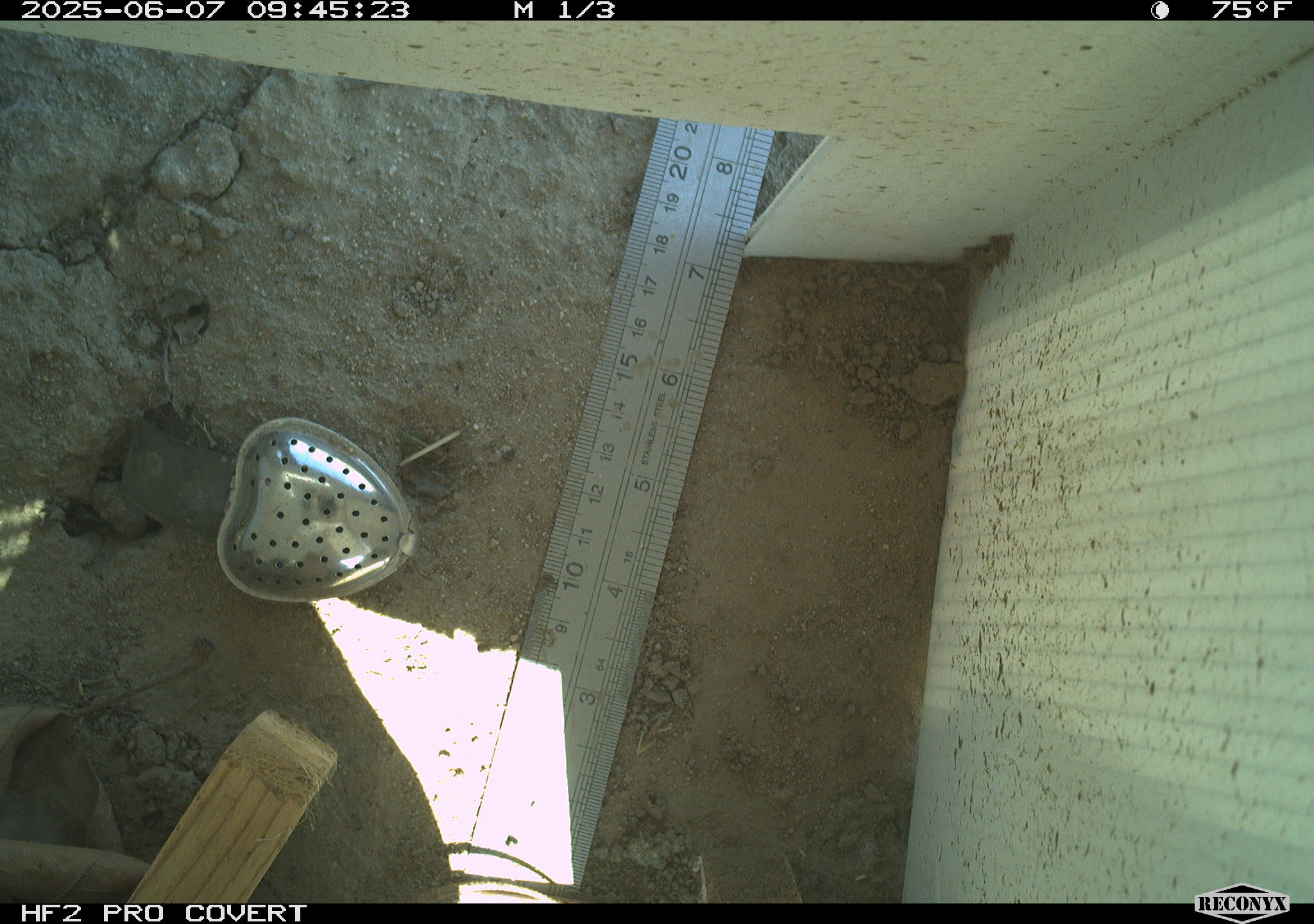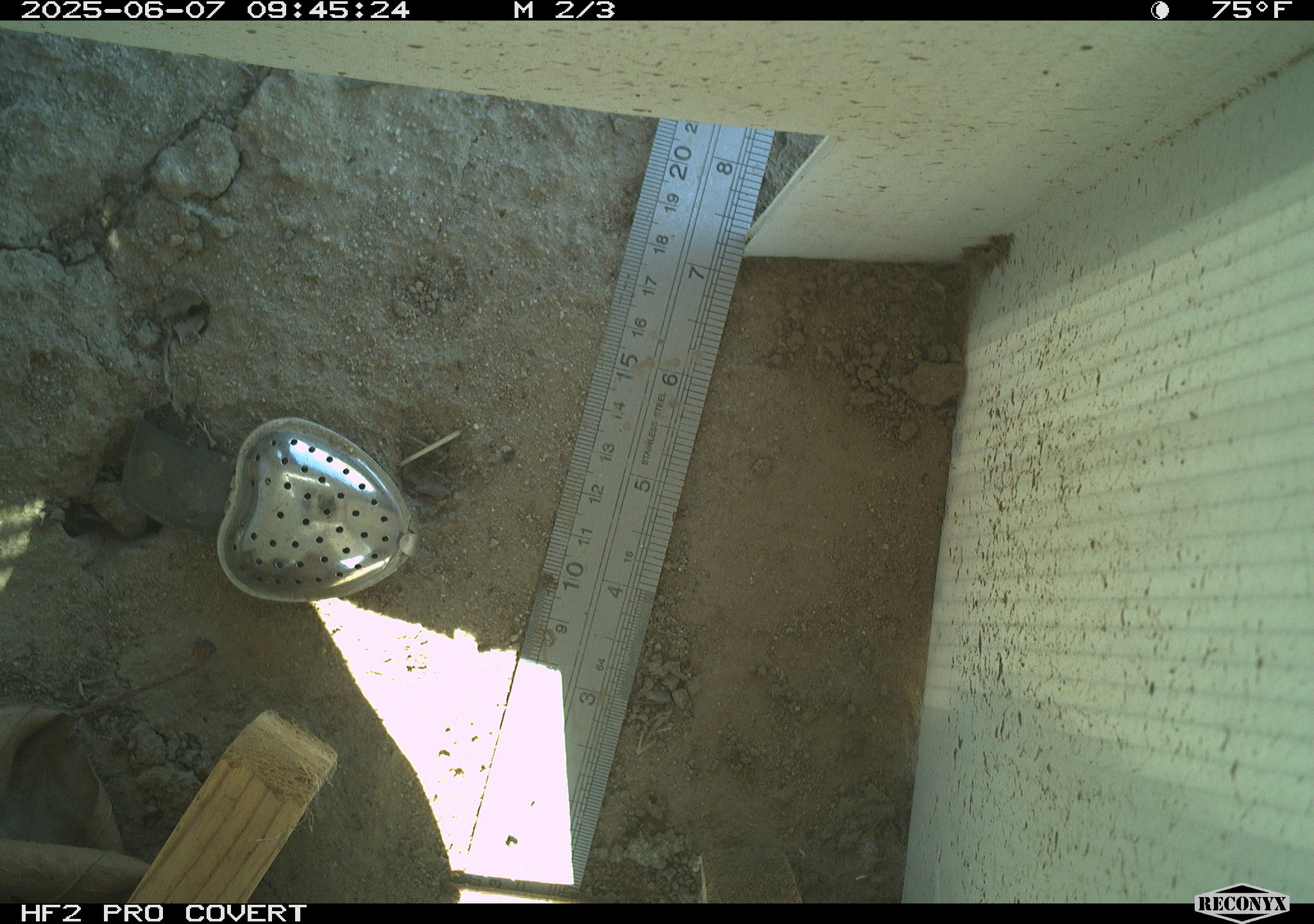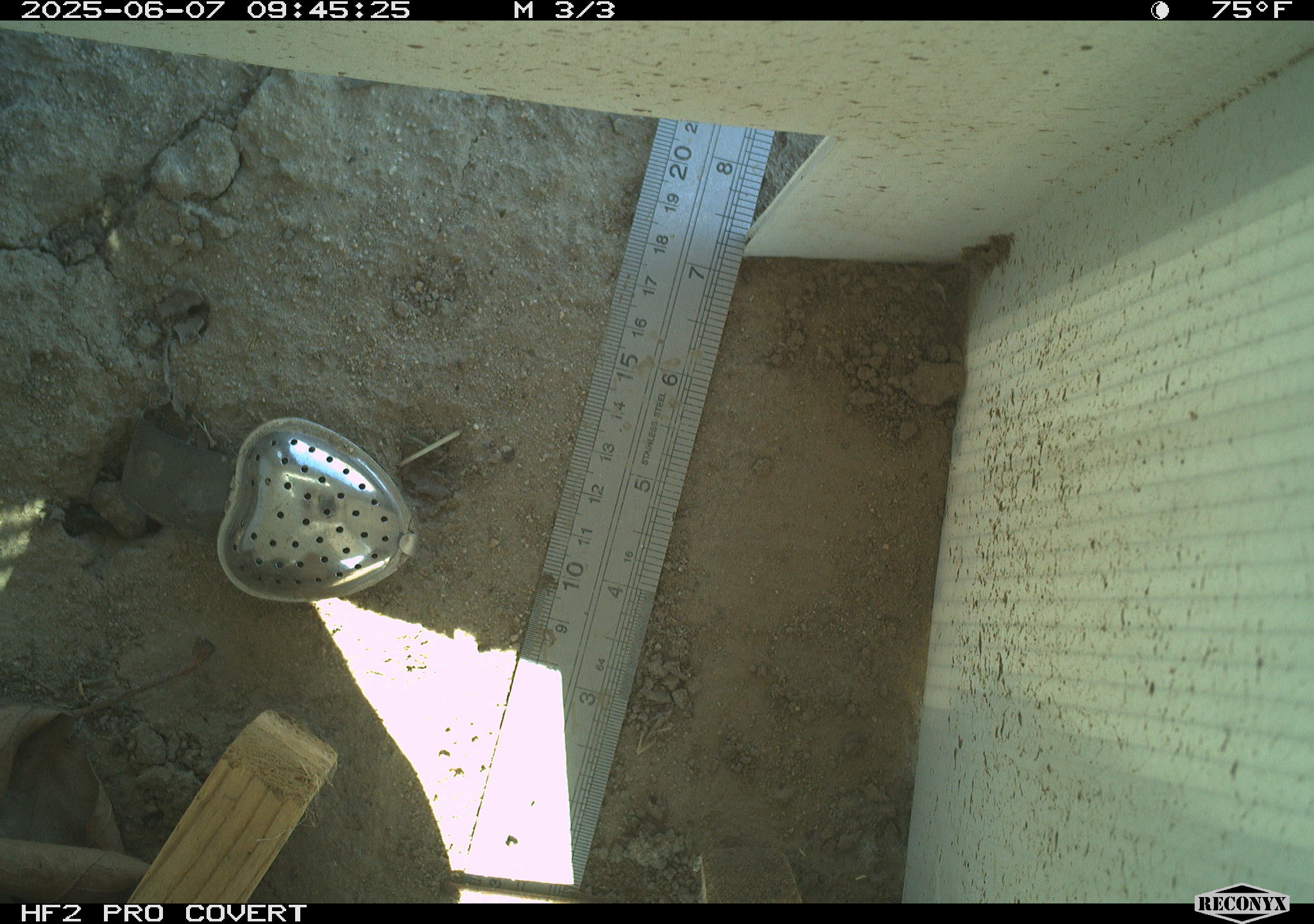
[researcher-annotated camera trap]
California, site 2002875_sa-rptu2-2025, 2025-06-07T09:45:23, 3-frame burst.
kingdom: Animalia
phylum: Chordata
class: Reptilia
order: Squamata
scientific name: Squamata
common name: lizards and snakes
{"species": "lizards and snakes (Squamata)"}